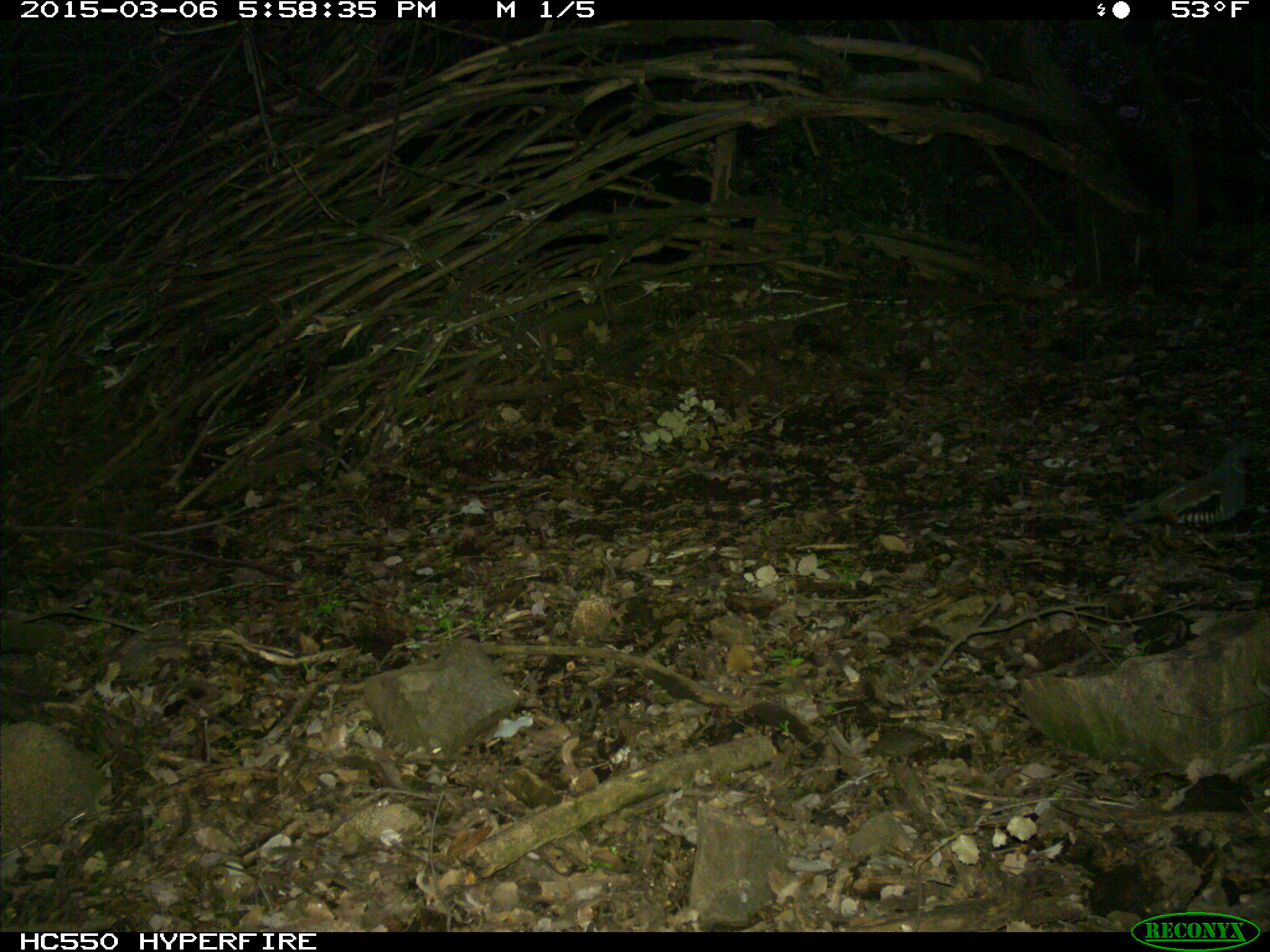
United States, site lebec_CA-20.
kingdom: Animalia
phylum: Chordata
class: Aves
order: Galliformes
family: Odontophoridae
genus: Callipepla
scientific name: Callipepla californica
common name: california quail